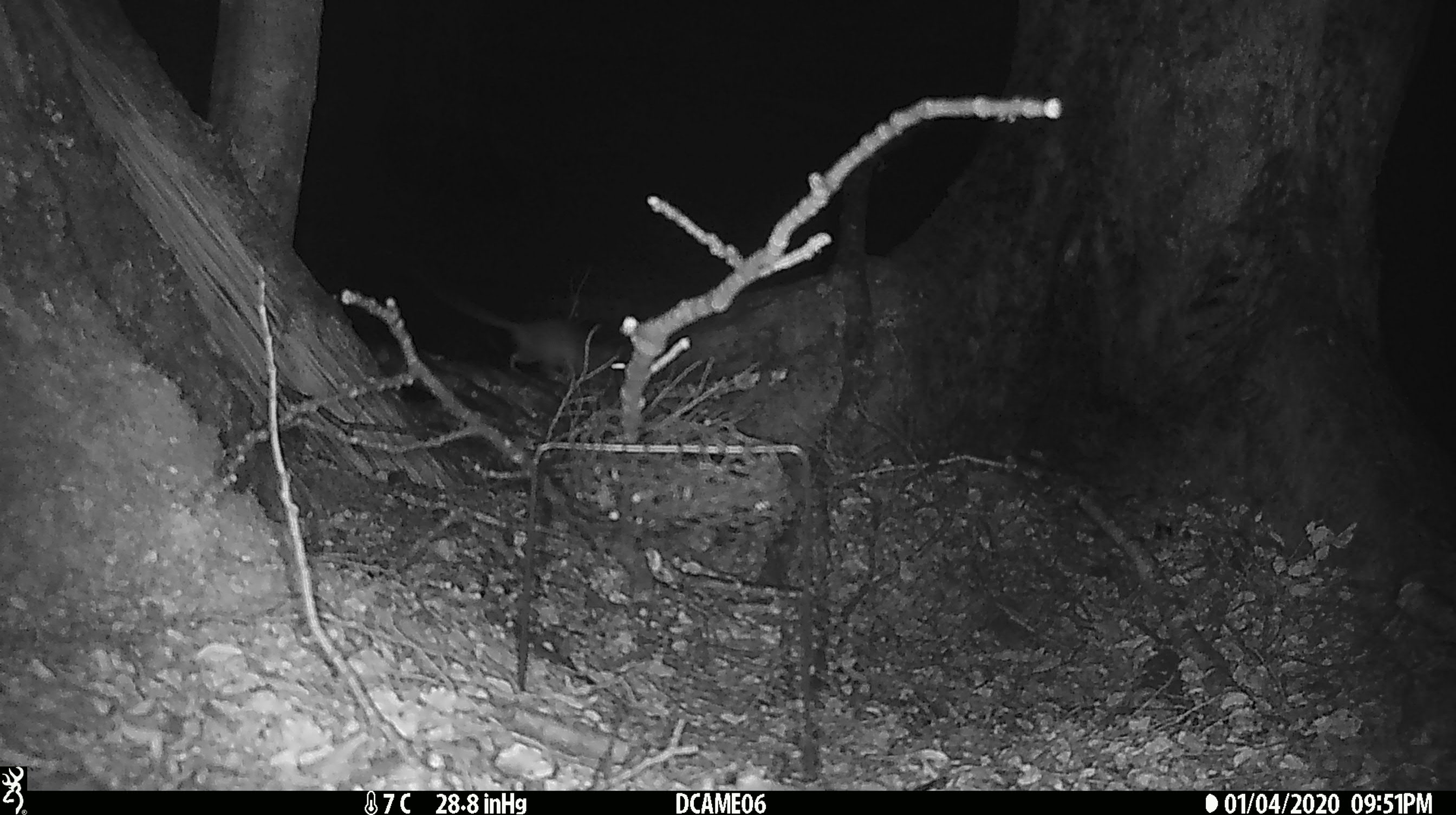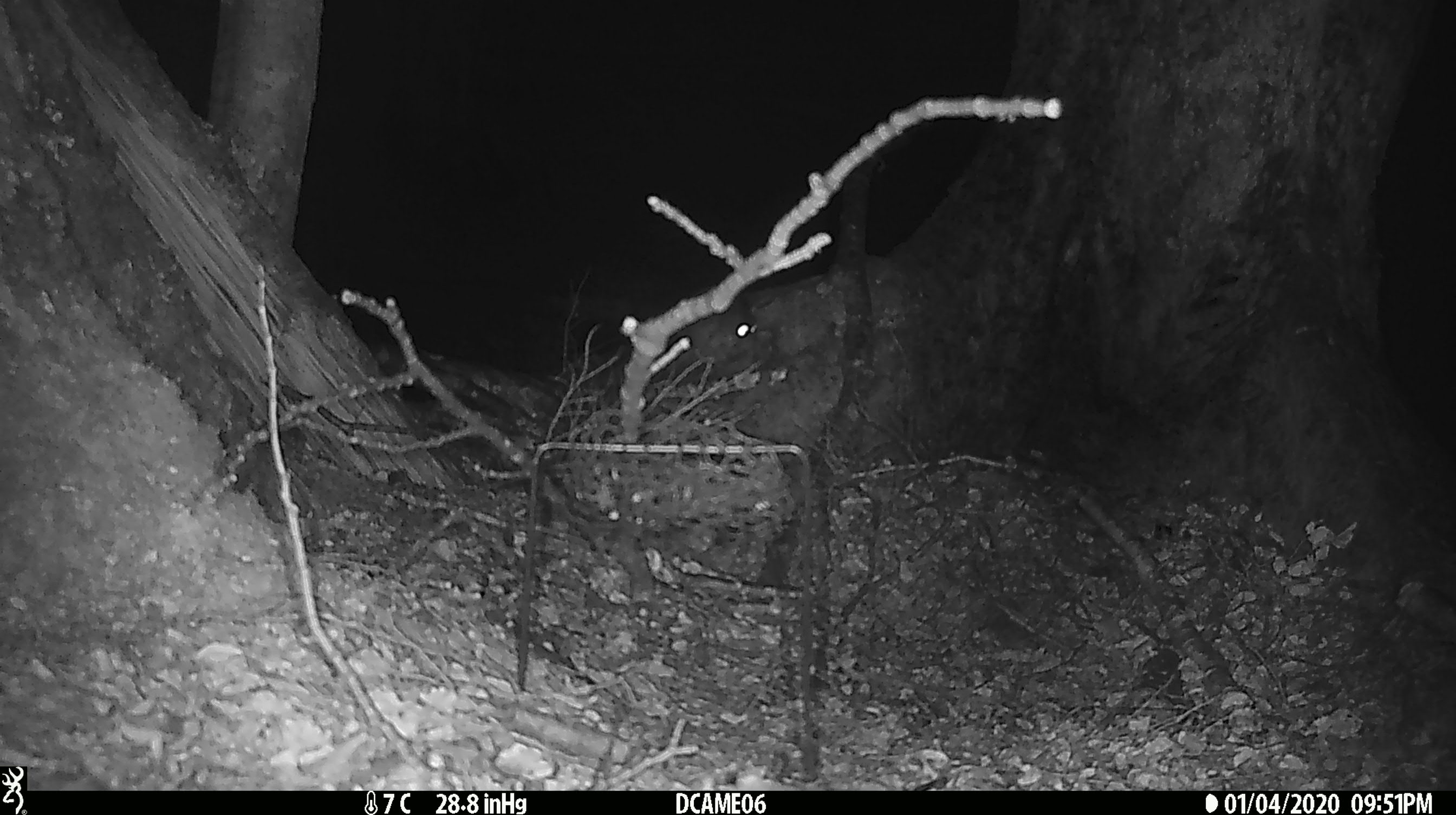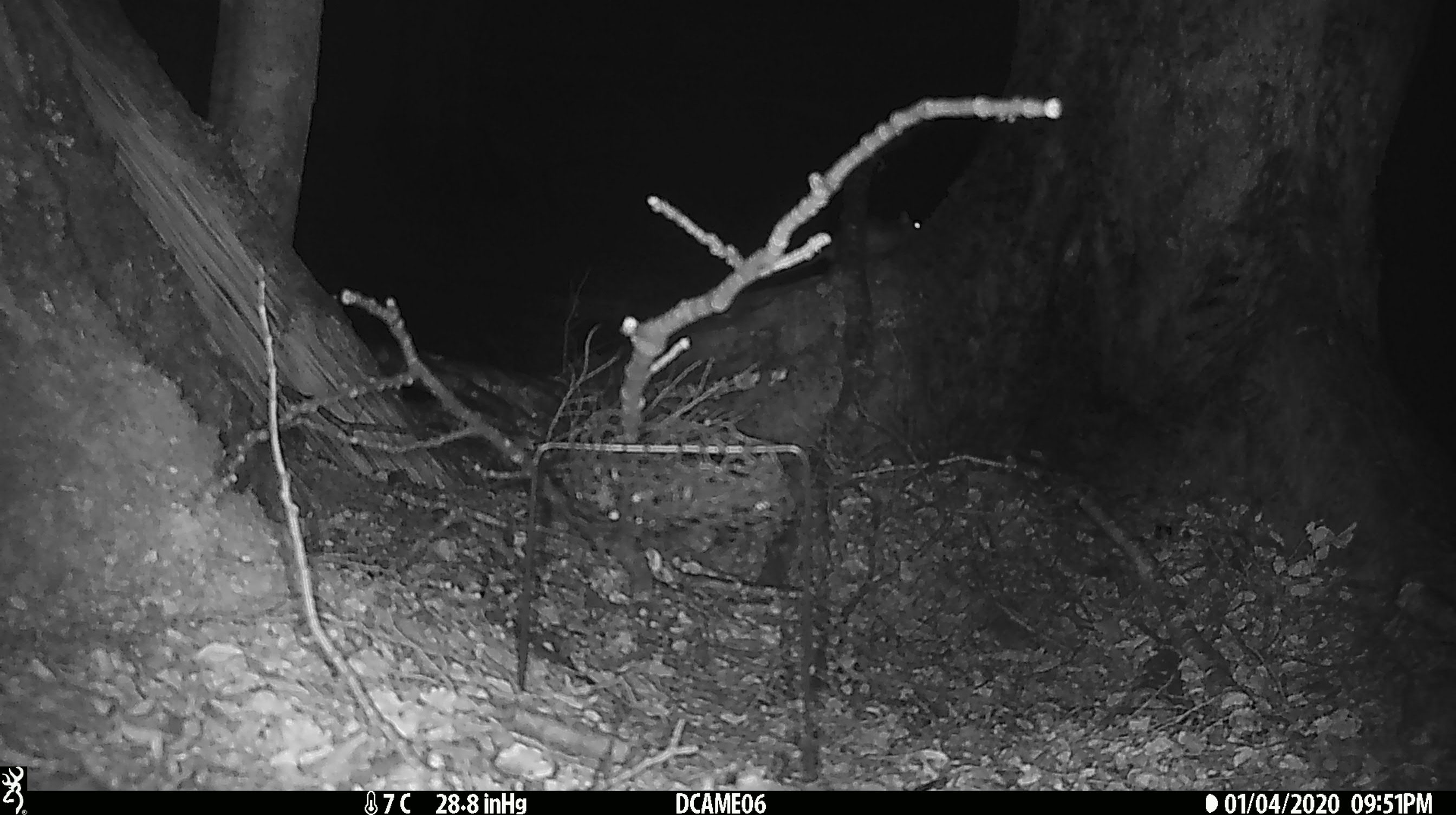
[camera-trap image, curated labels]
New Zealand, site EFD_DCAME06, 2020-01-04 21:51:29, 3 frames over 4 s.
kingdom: Animalia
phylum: Chordata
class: Mammalia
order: Rodentia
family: Muridae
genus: Rattus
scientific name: Rattus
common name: rat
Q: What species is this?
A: Rat (Rattus).